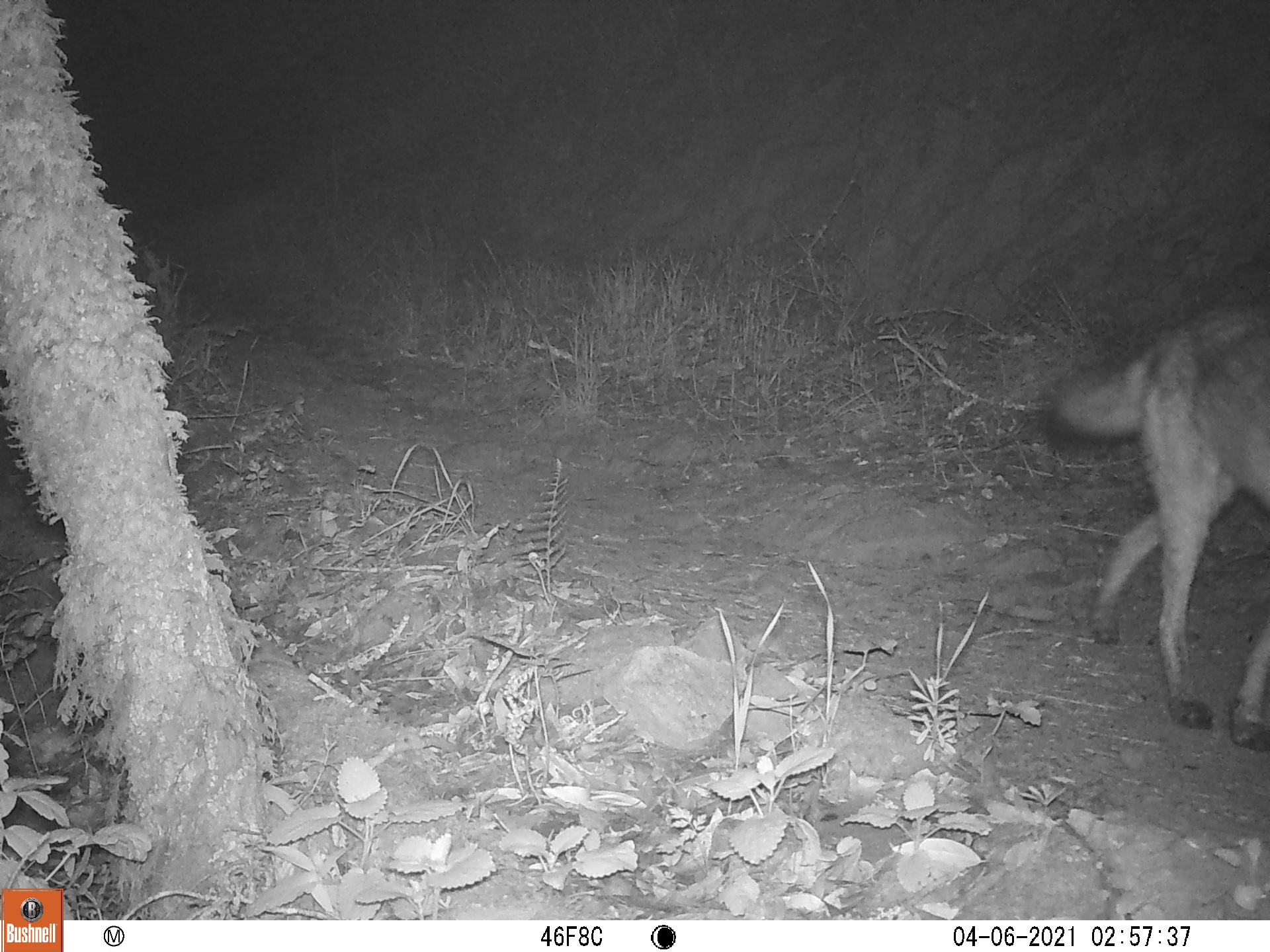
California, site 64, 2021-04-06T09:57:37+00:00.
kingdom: Animalia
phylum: Chordata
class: Mammalia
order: Carnivora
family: Canidae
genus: Canis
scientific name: Canis latrans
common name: coyote